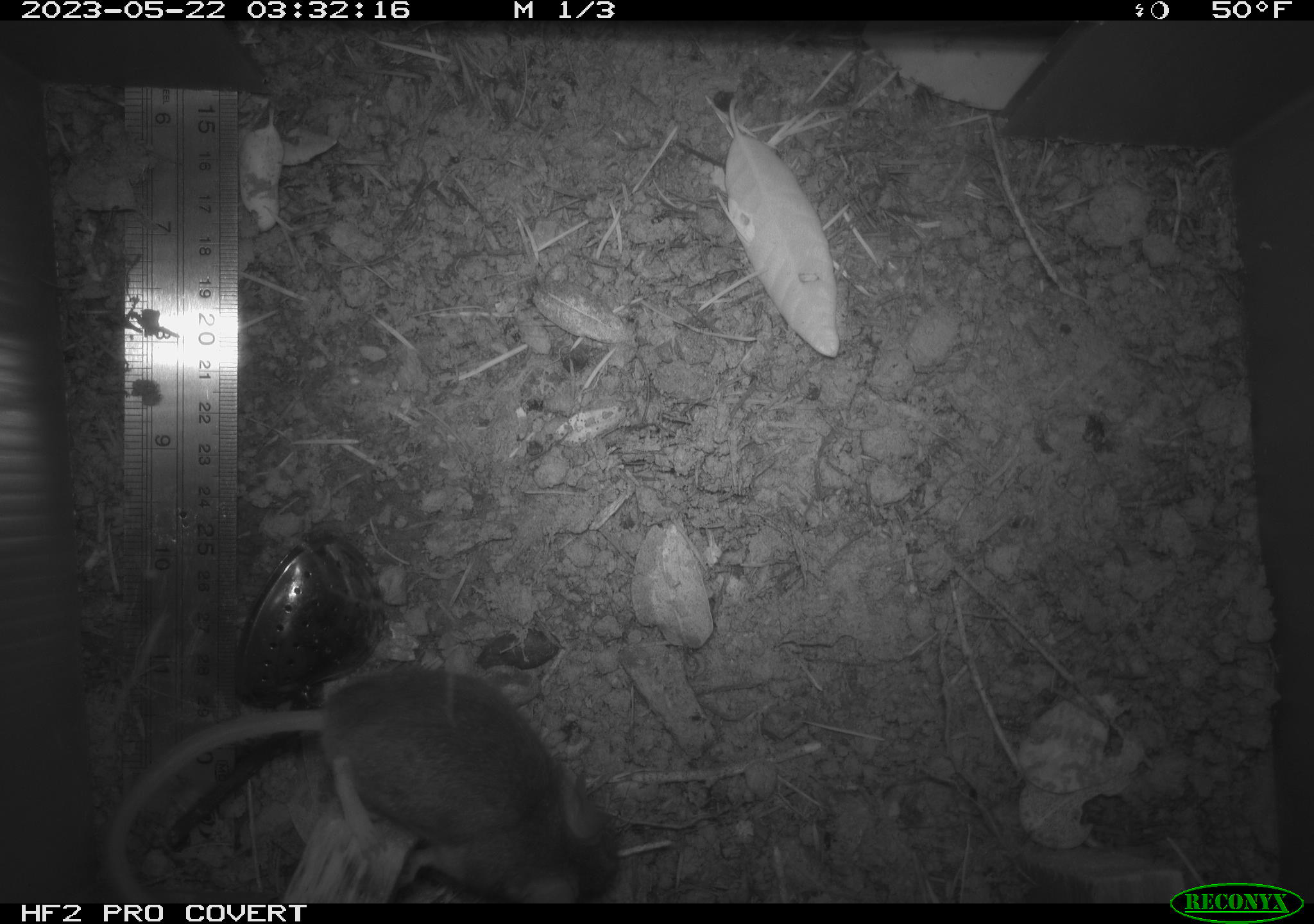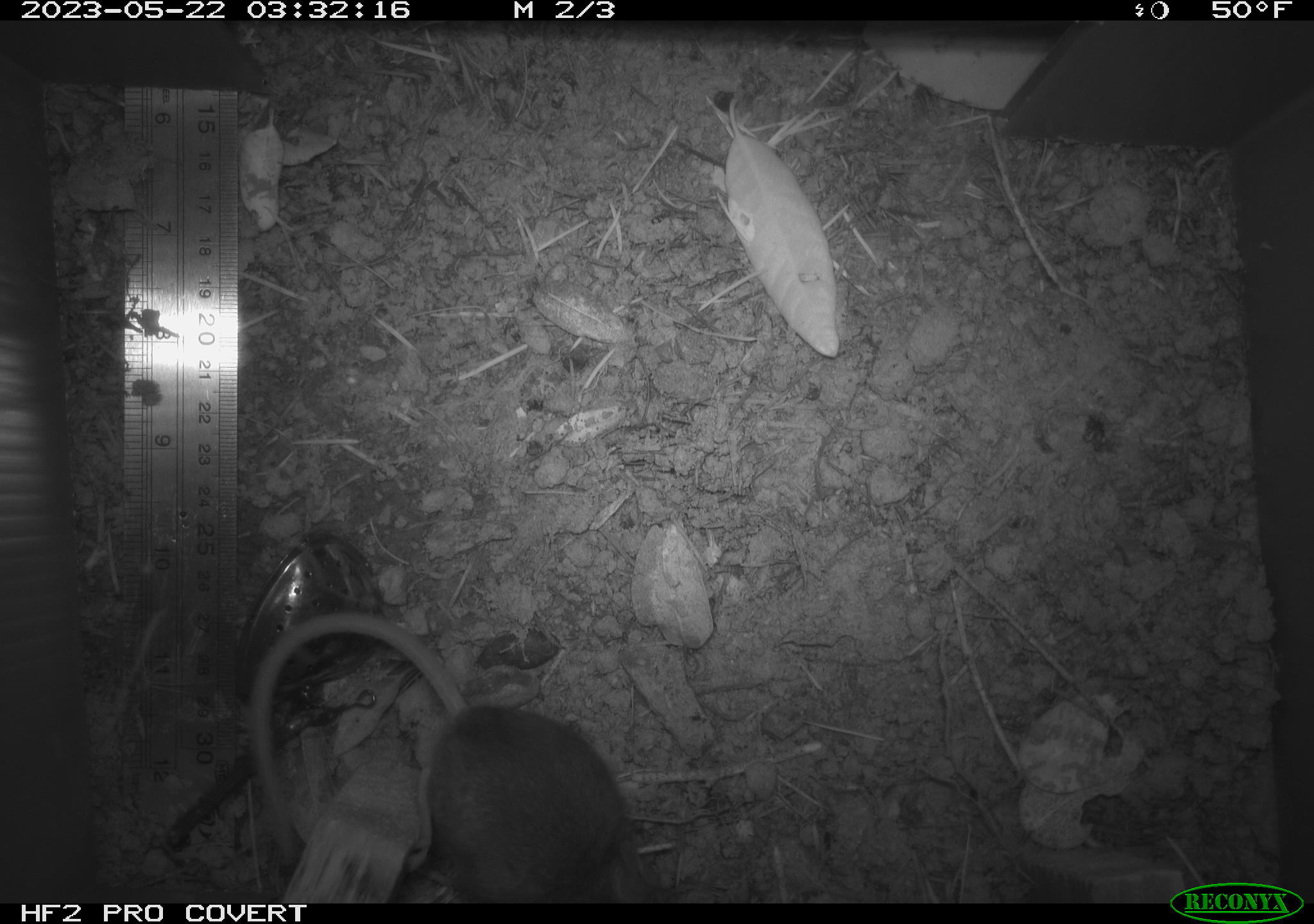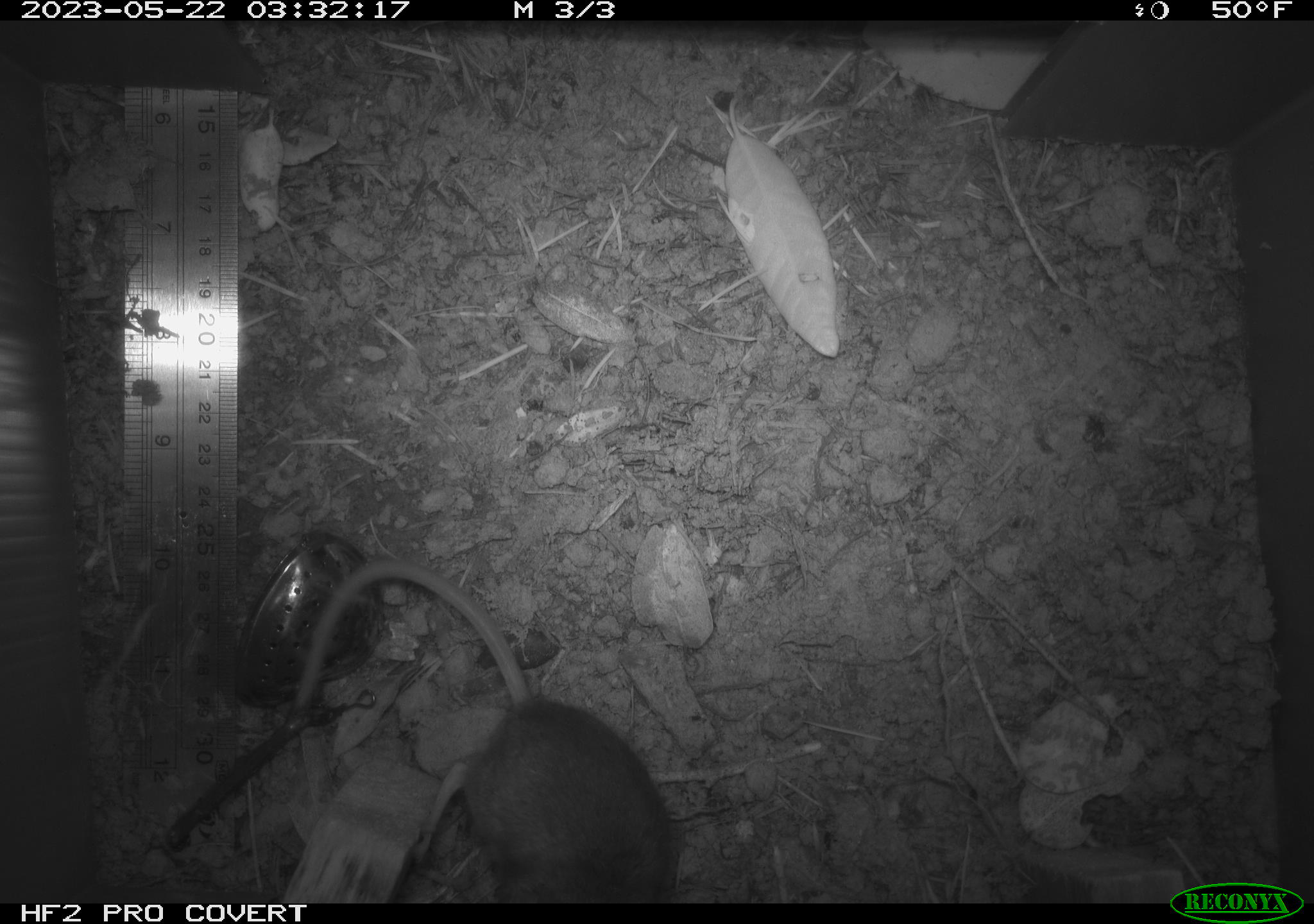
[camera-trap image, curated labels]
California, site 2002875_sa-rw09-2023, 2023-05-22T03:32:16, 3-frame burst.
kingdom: Animalia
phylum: Chordata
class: Mammalia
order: Rodentia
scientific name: Rodentia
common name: mouse species